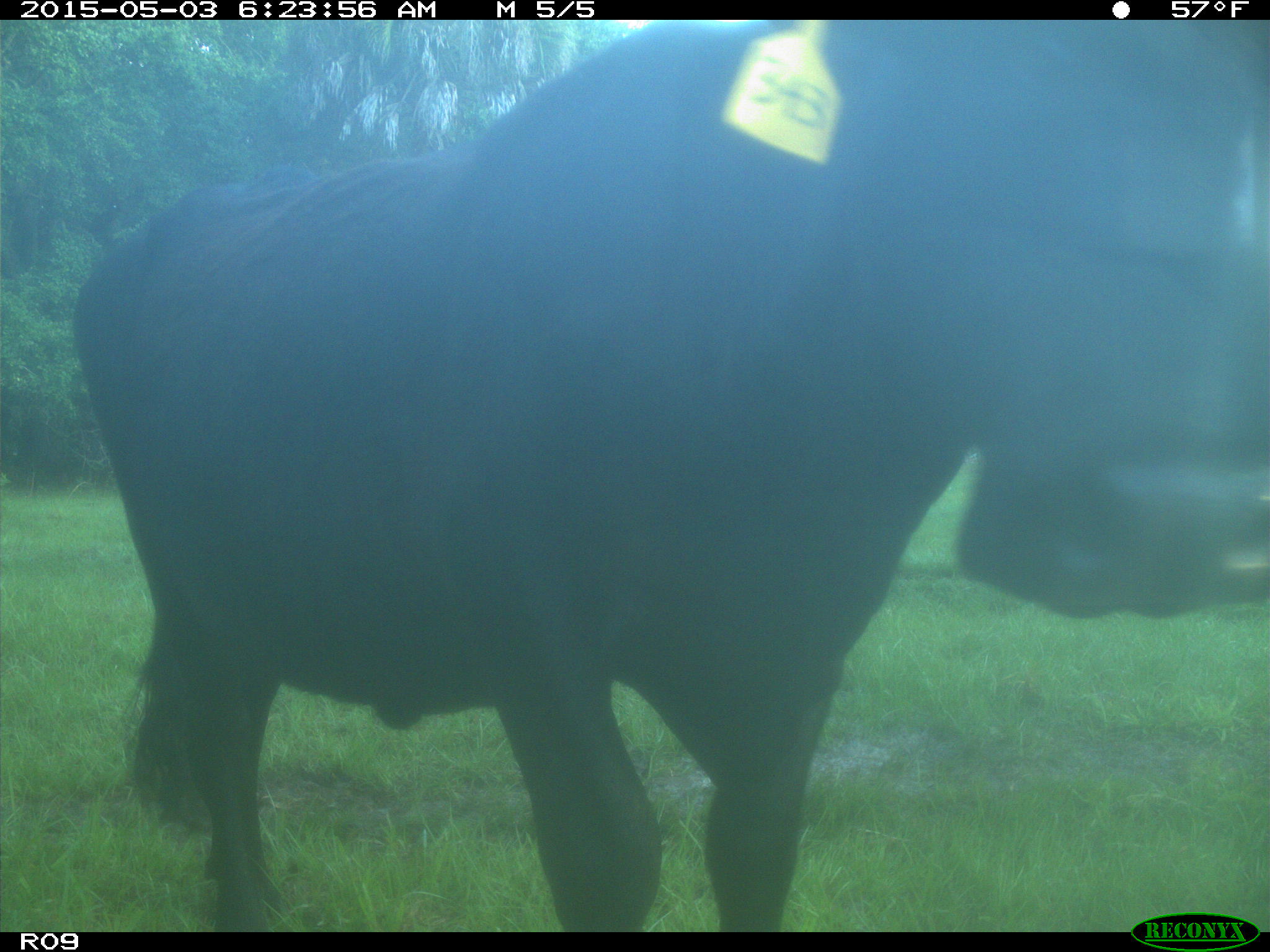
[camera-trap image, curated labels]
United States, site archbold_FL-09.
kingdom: Animalia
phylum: Chordata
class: Mammalia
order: Artiodactyla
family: Bovidae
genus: Bos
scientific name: Bos taurus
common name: domestic cow